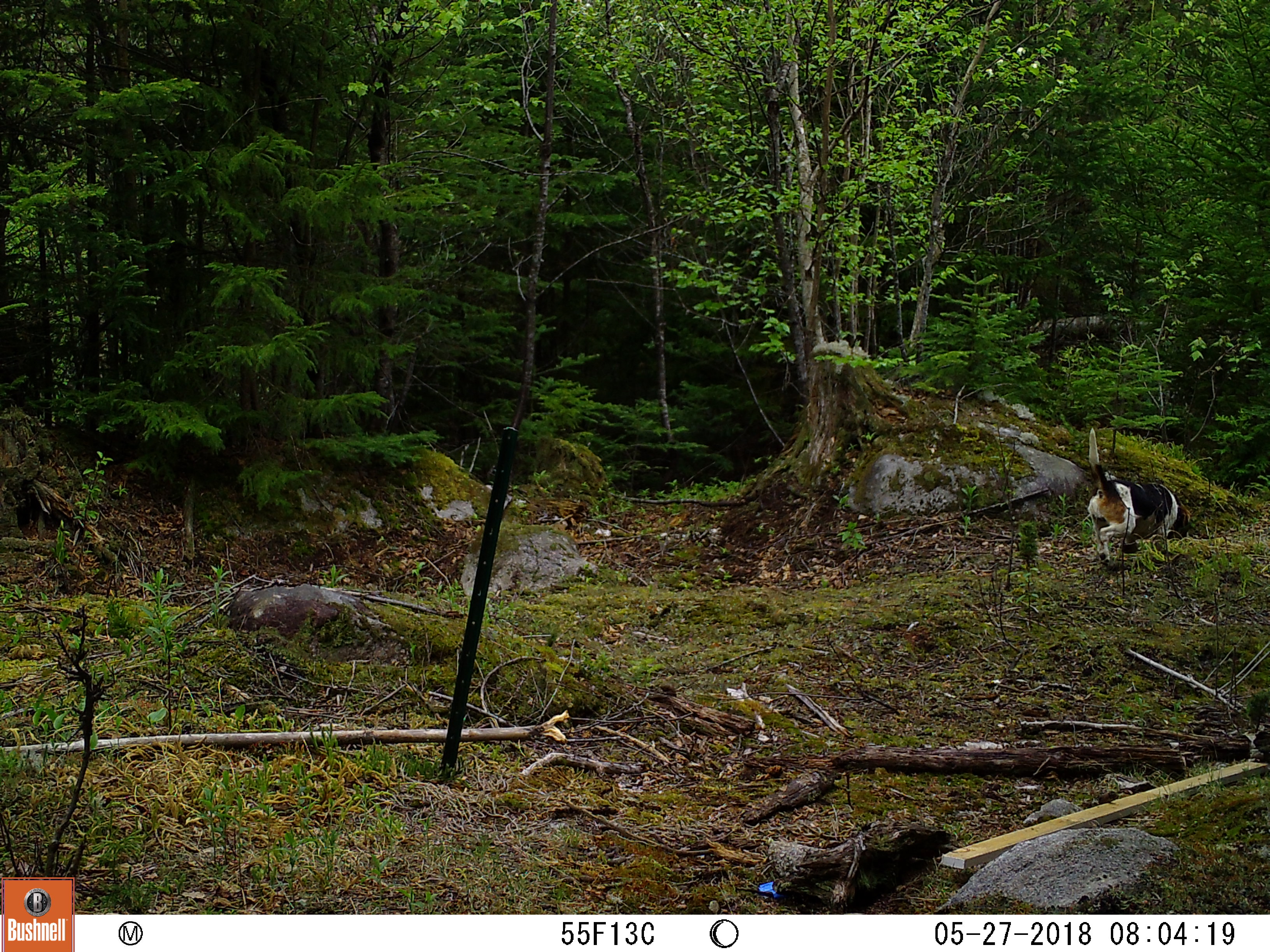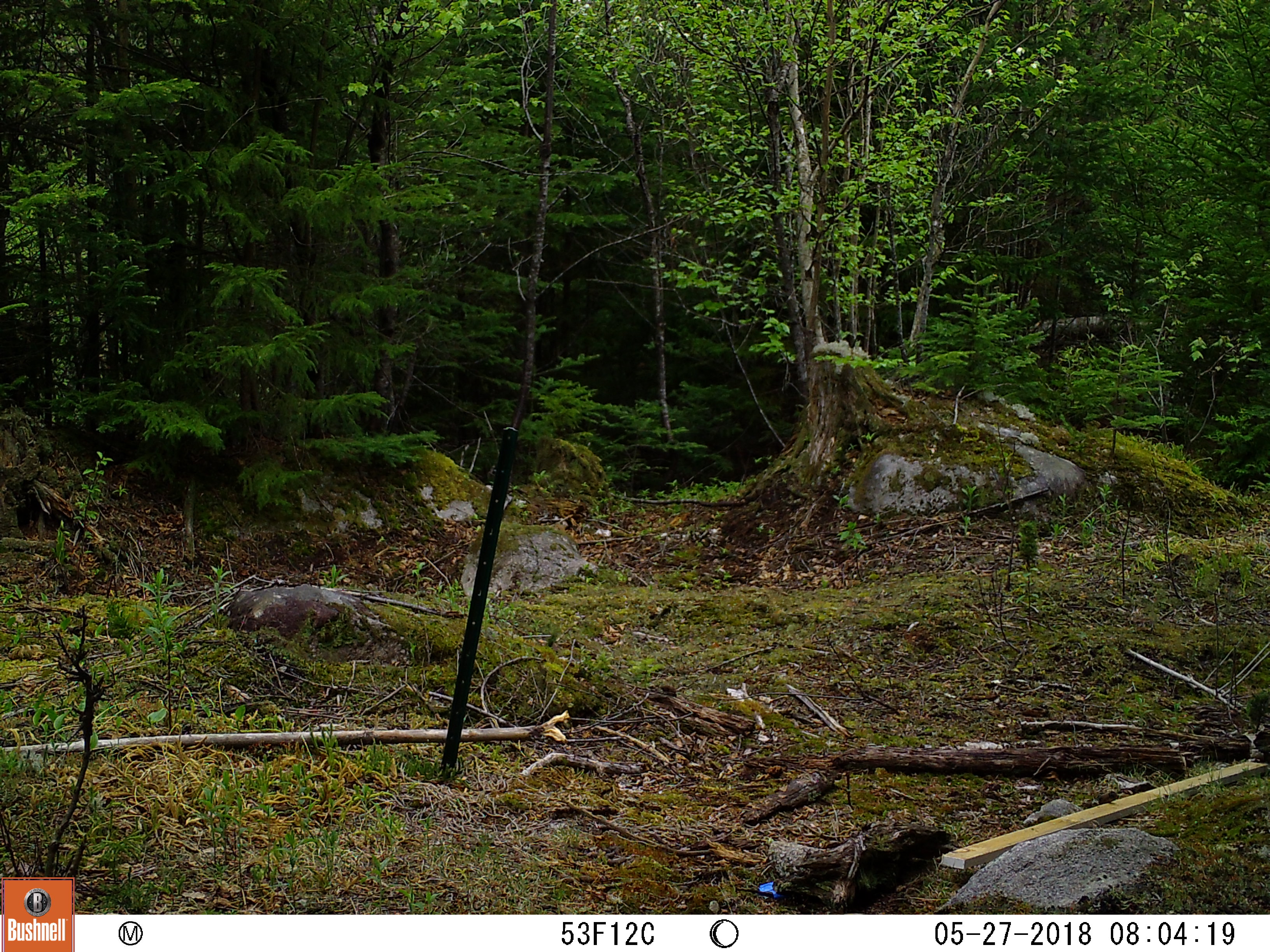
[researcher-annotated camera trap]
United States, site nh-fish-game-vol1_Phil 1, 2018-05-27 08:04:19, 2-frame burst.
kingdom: Animalia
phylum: Chordata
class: Mammalia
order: Carnivora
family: Canidae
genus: Canis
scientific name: Canis familiaris familiaris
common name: domestic dog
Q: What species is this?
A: Domestic dog (Canis familiaris familiaris).